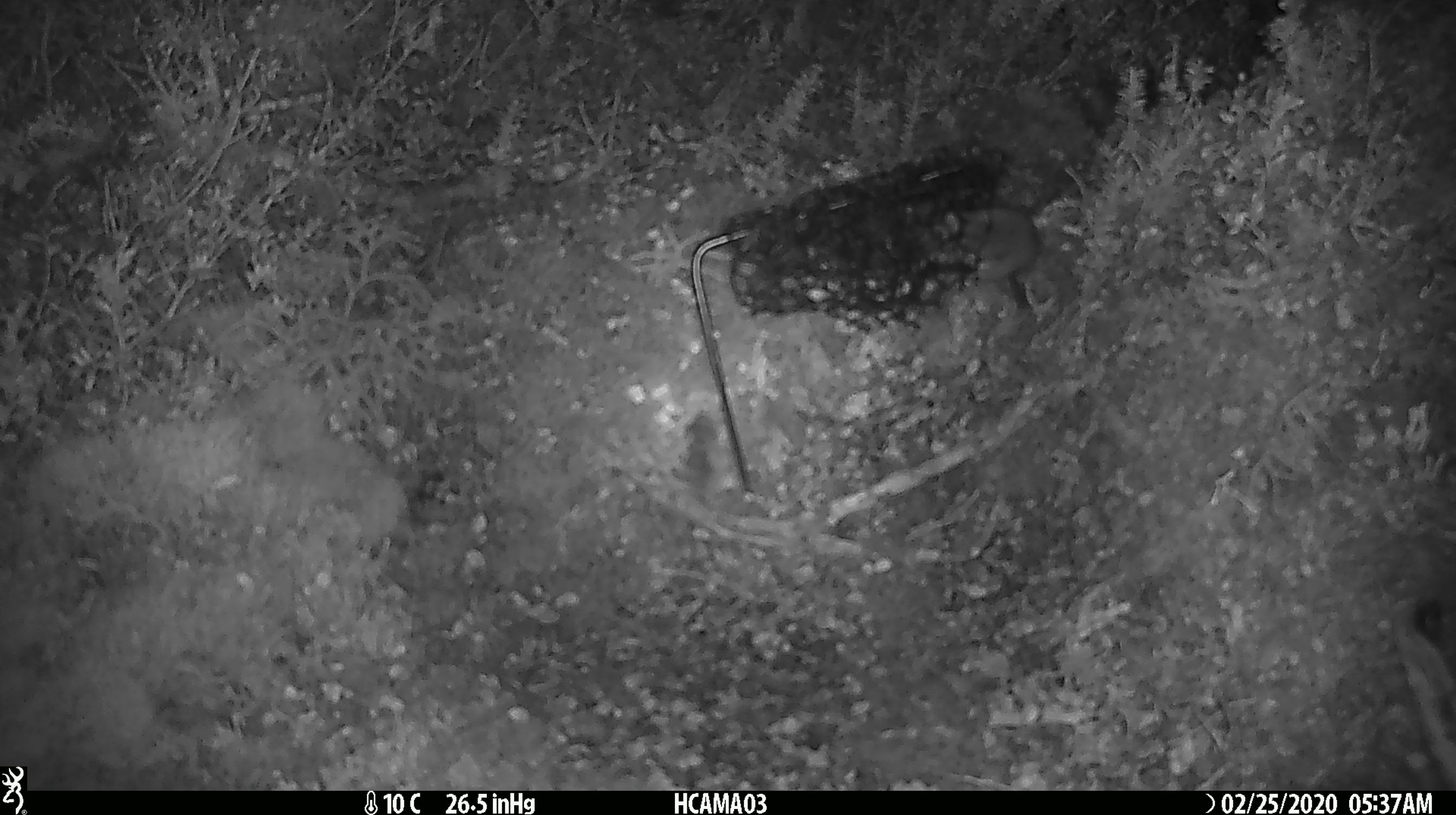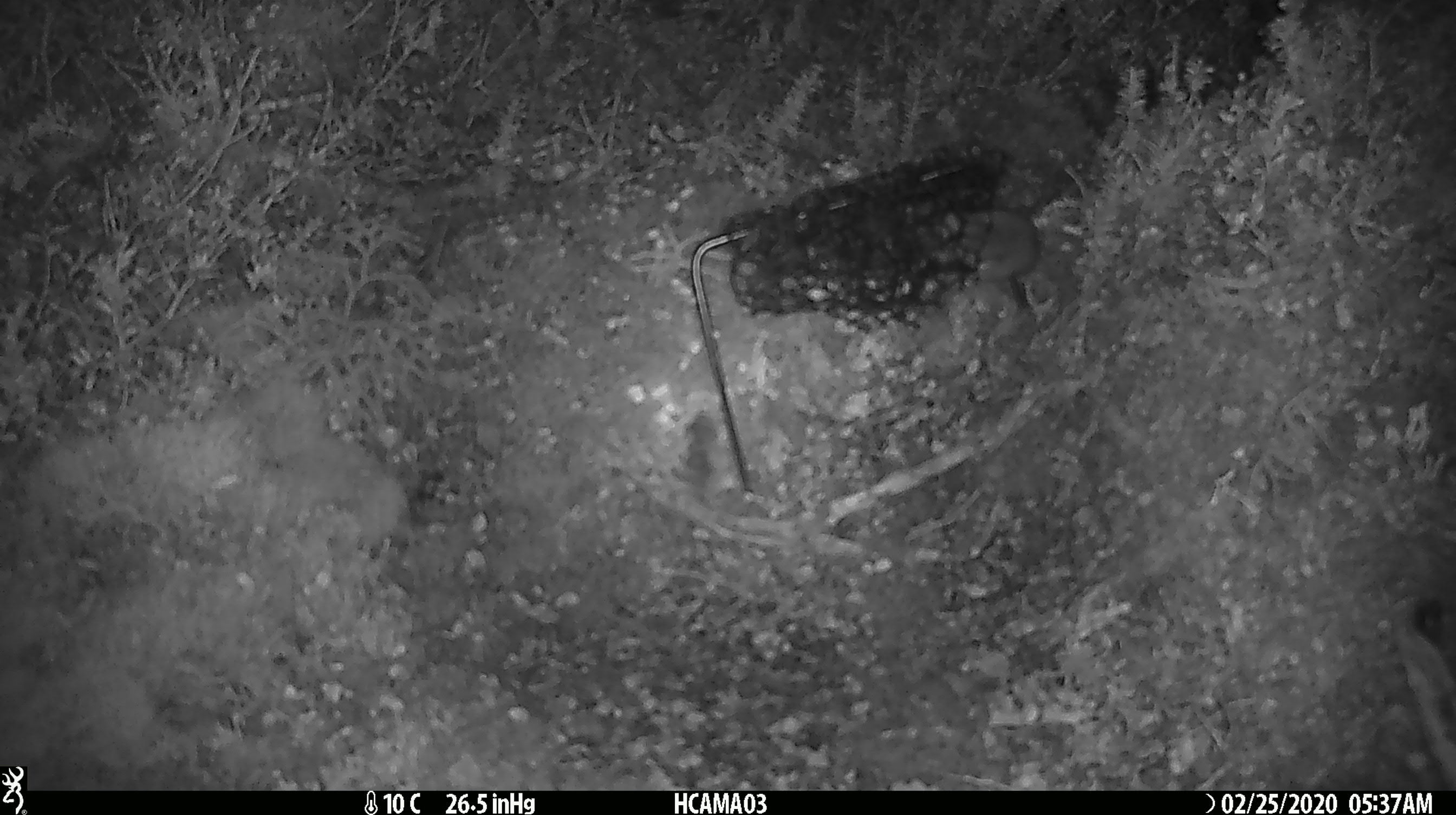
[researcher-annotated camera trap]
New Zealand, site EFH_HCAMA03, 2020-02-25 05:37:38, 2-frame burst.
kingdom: Animalia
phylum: Chordata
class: Mammalia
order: Rodentia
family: Muridae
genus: Mus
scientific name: Mus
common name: mouse